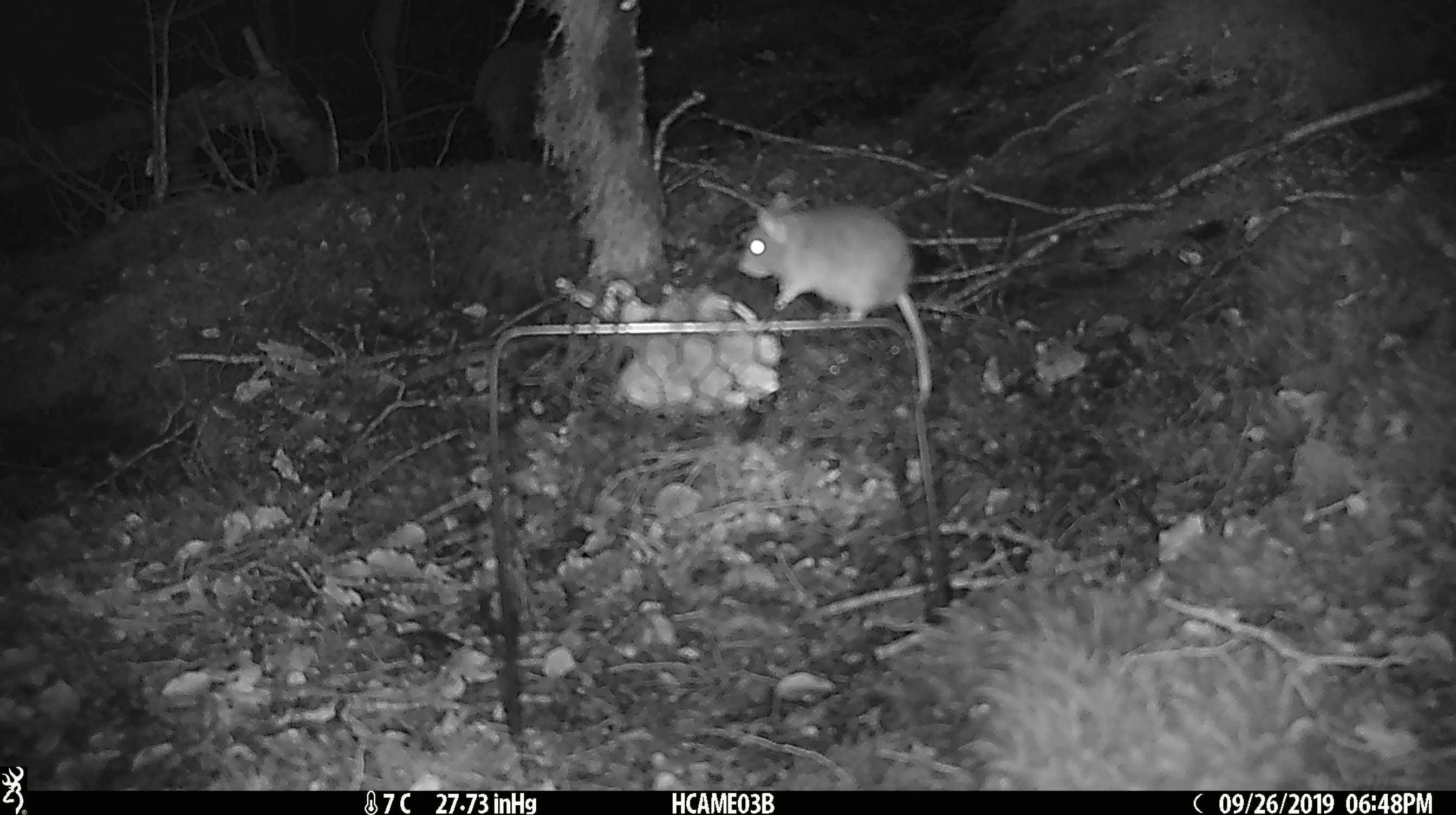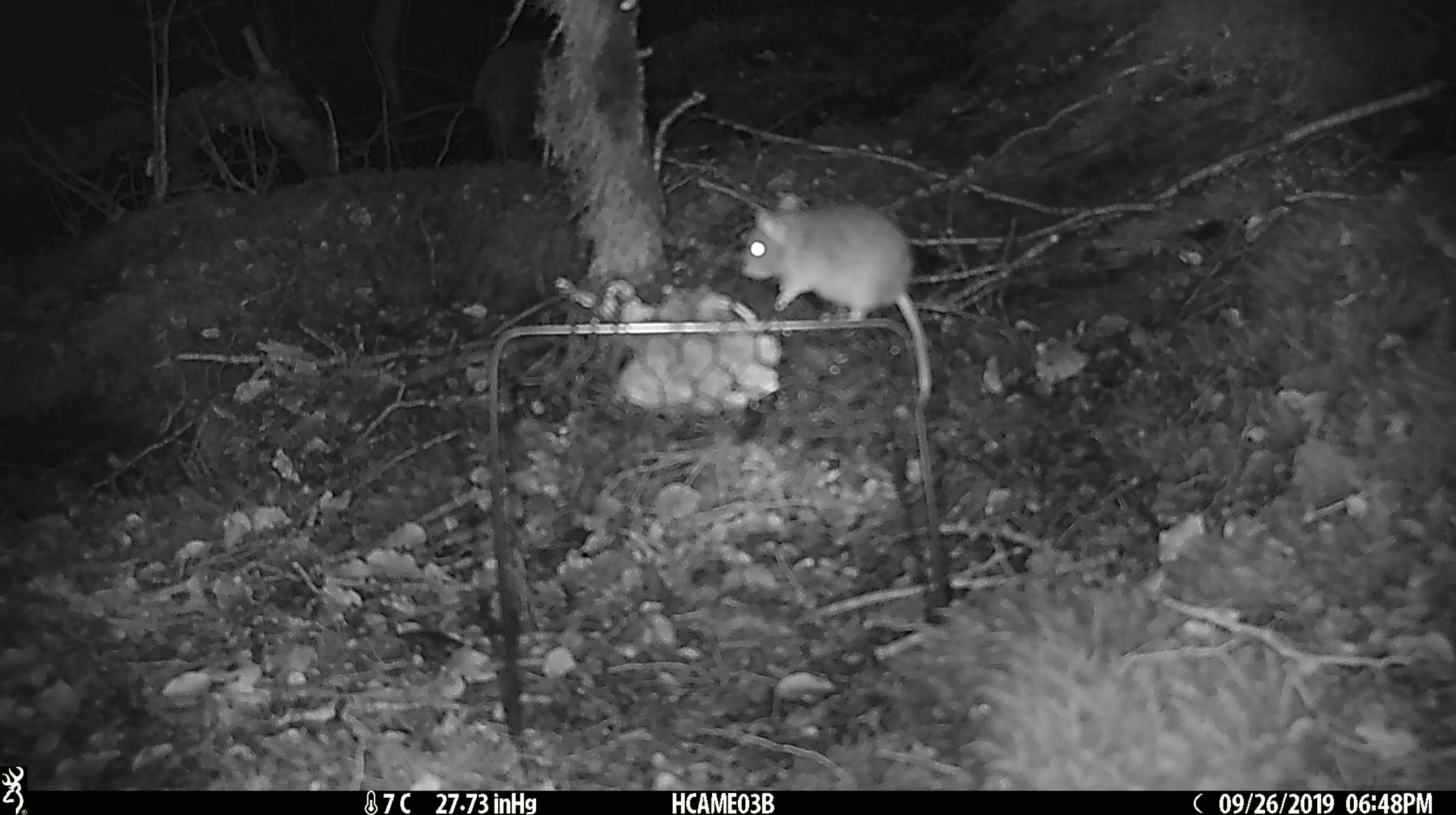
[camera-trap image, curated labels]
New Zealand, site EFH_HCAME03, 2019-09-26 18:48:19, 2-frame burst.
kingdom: Animalia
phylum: Chordata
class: Mammalia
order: Rodentia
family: Muridae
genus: Mus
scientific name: Mus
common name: mouse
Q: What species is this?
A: Mouse (Mus).